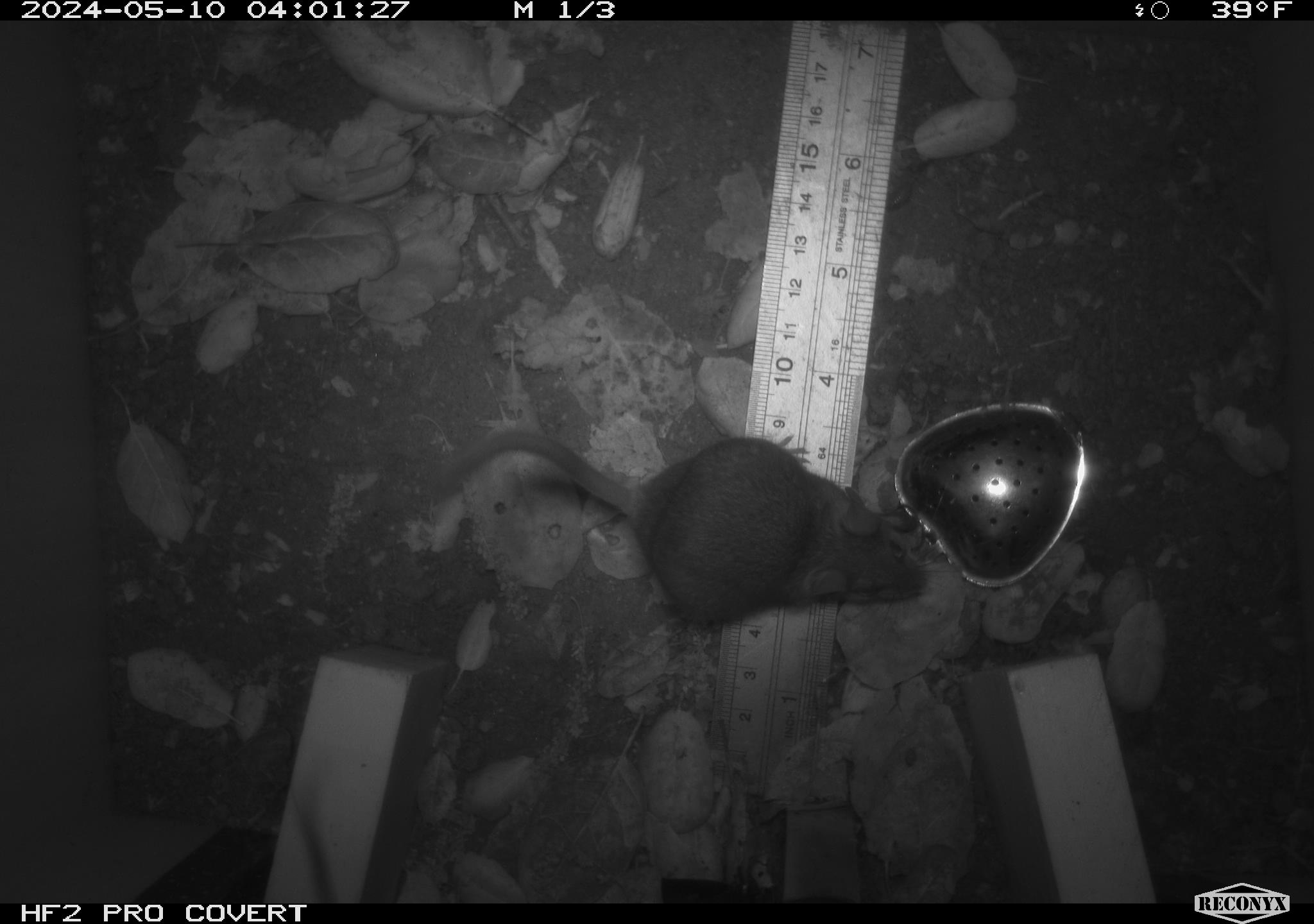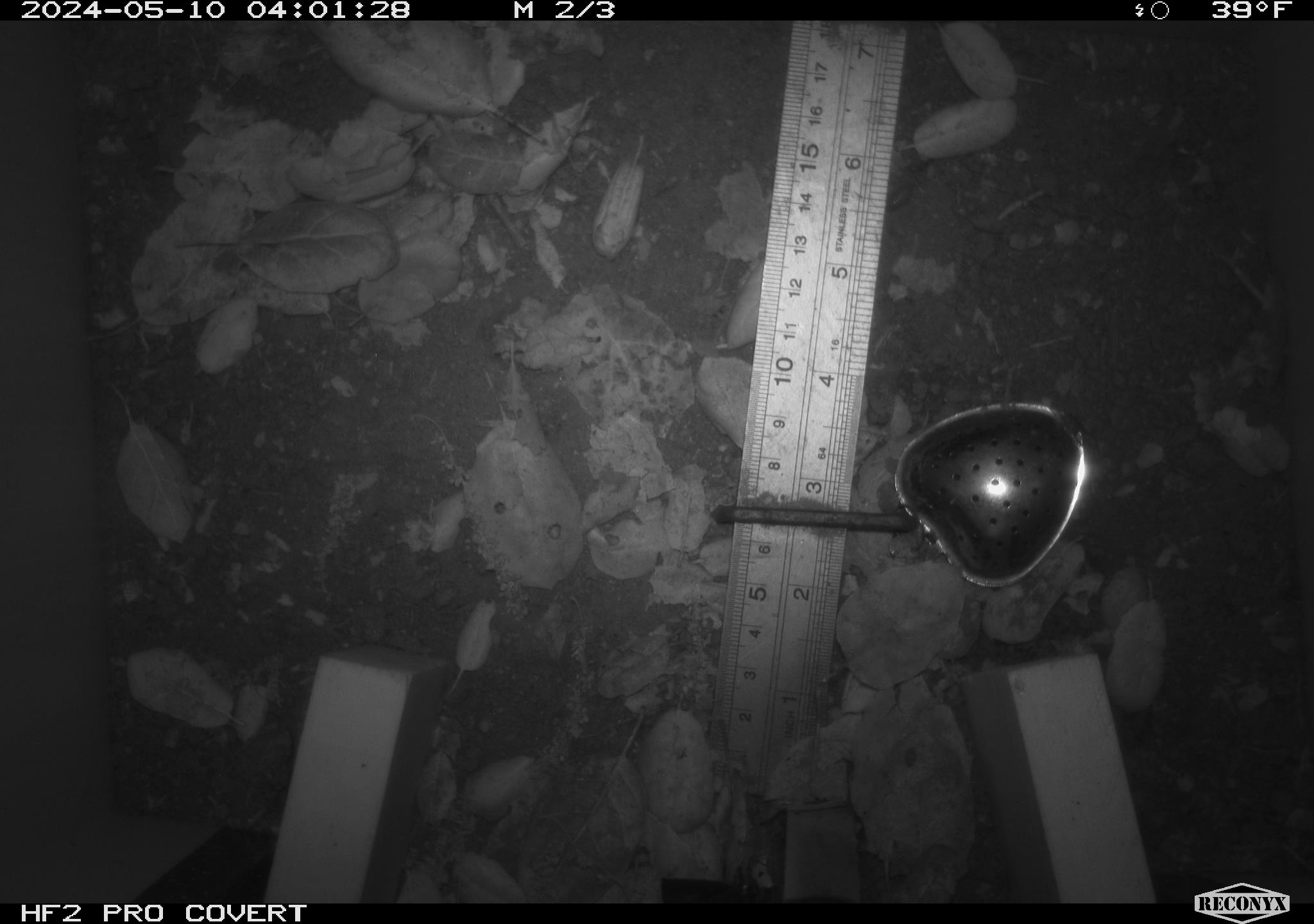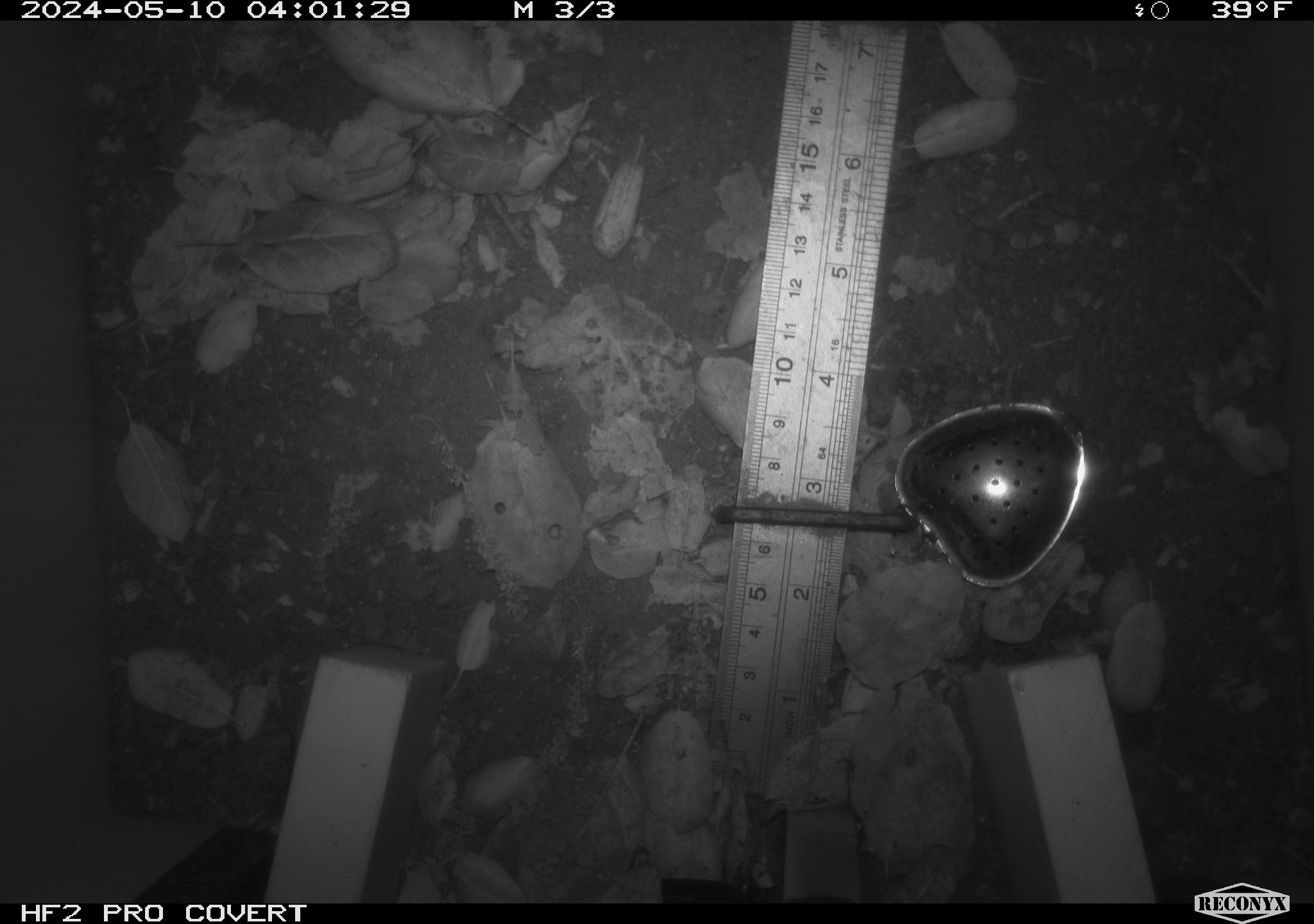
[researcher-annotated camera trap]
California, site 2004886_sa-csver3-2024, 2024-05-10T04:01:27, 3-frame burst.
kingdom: Animalia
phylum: Chordata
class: Mammalia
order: Rodentia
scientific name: Rodentia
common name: rodent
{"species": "rodent (Rodentia)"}